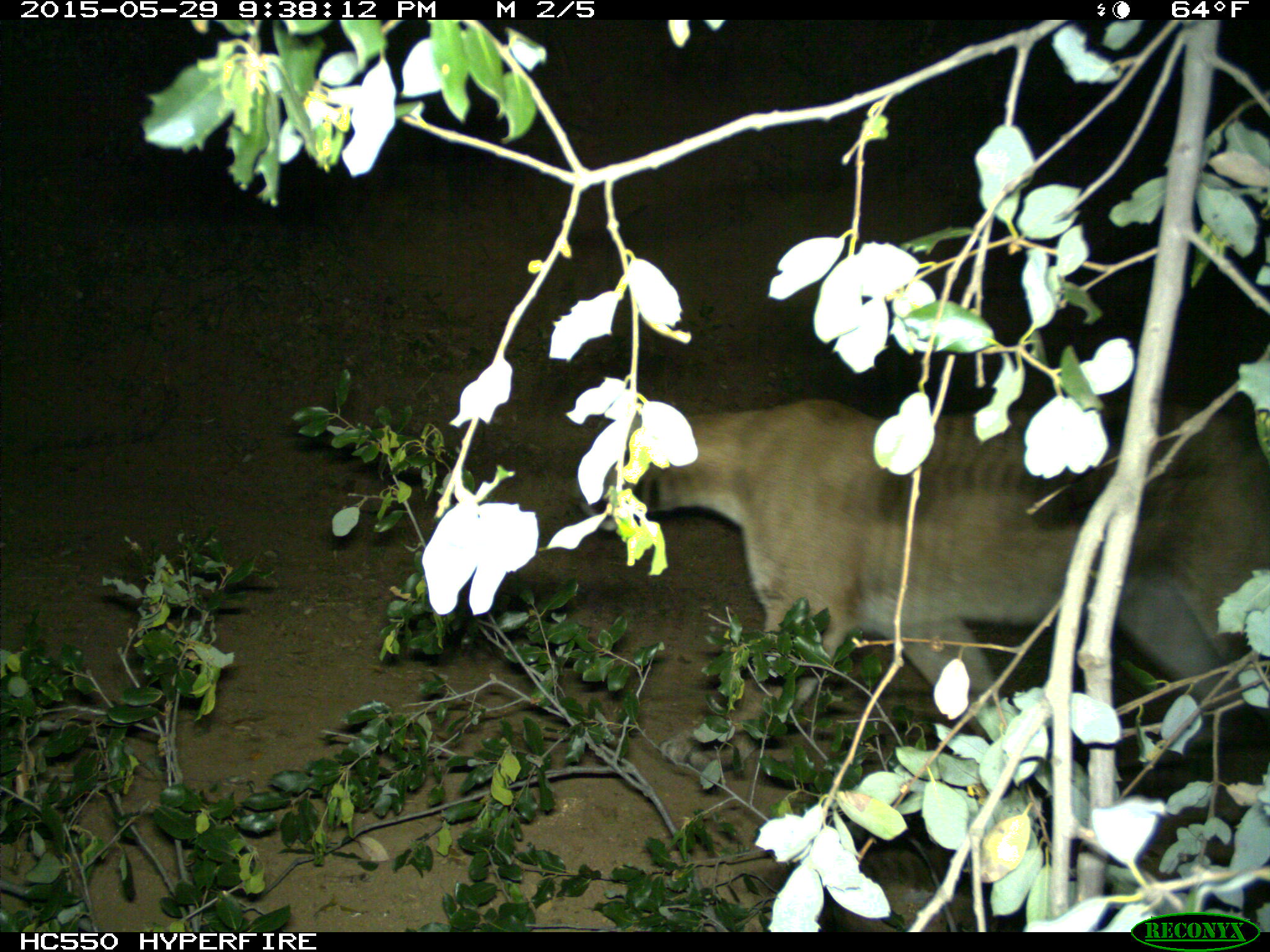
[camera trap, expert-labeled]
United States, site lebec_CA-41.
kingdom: Animalia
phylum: Chordata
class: Mammalia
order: Carnivora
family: Felidae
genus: Puma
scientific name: Puma concolor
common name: mountain lion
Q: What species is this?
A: Puma concolor (mountain lion).